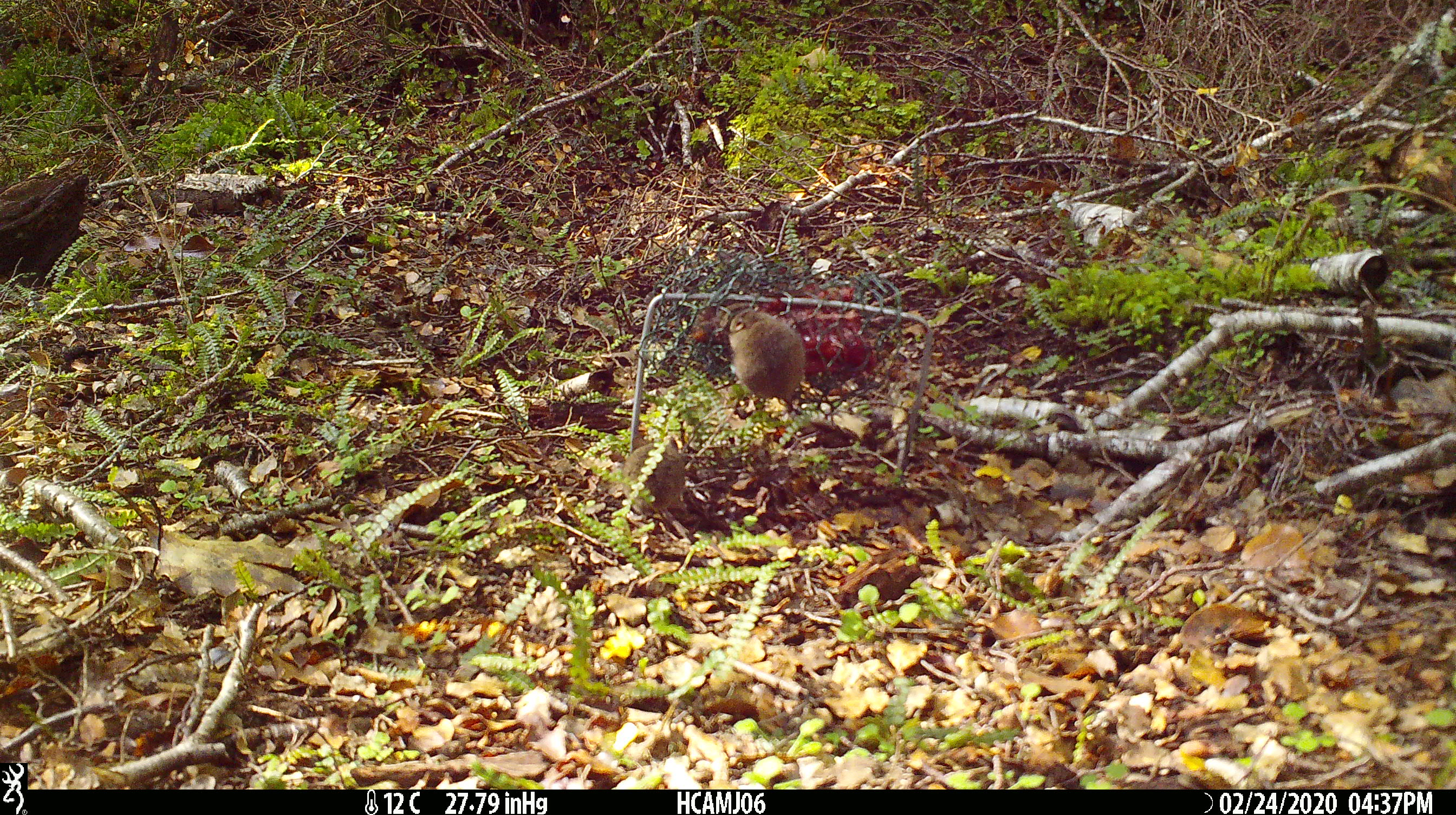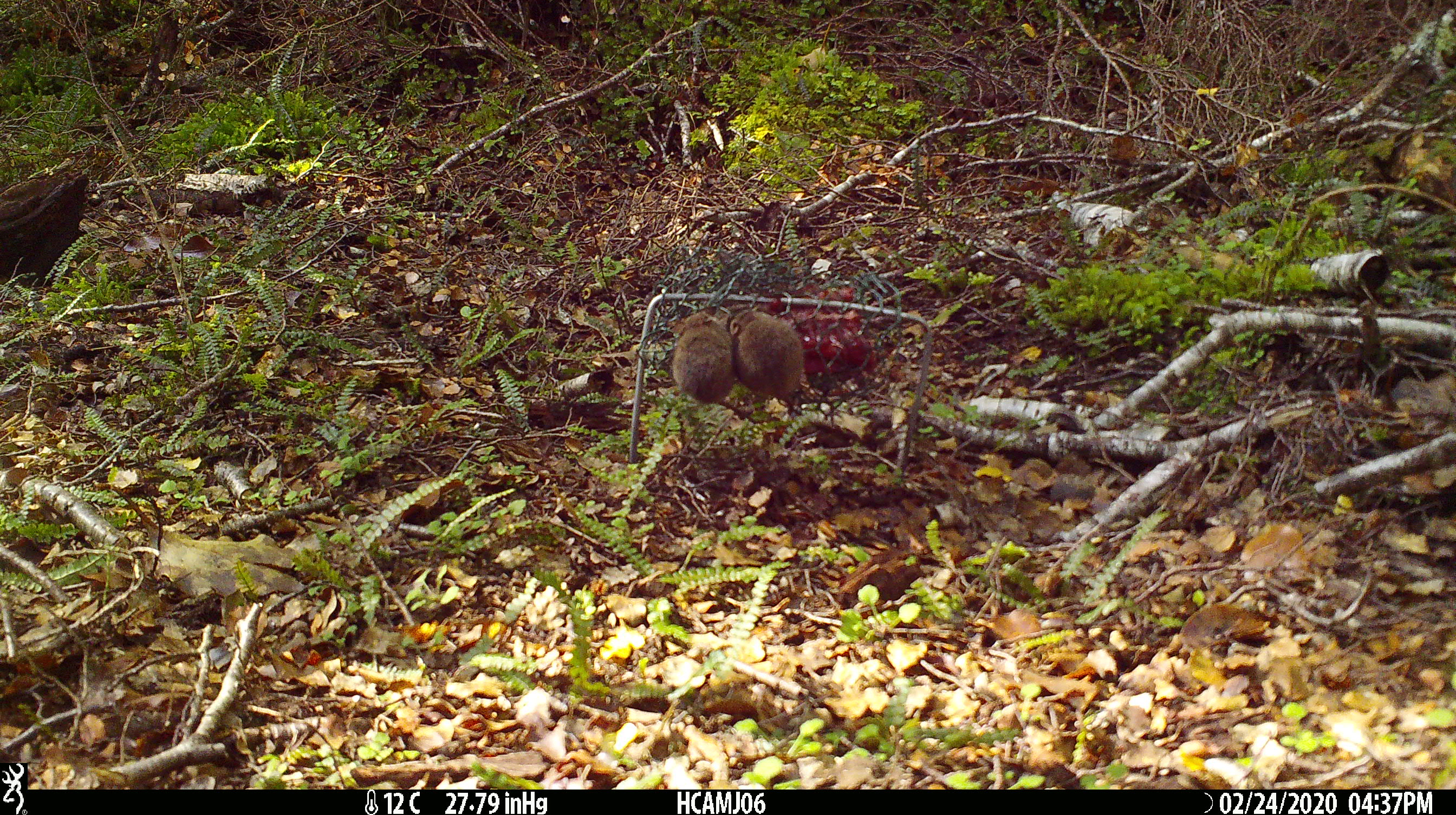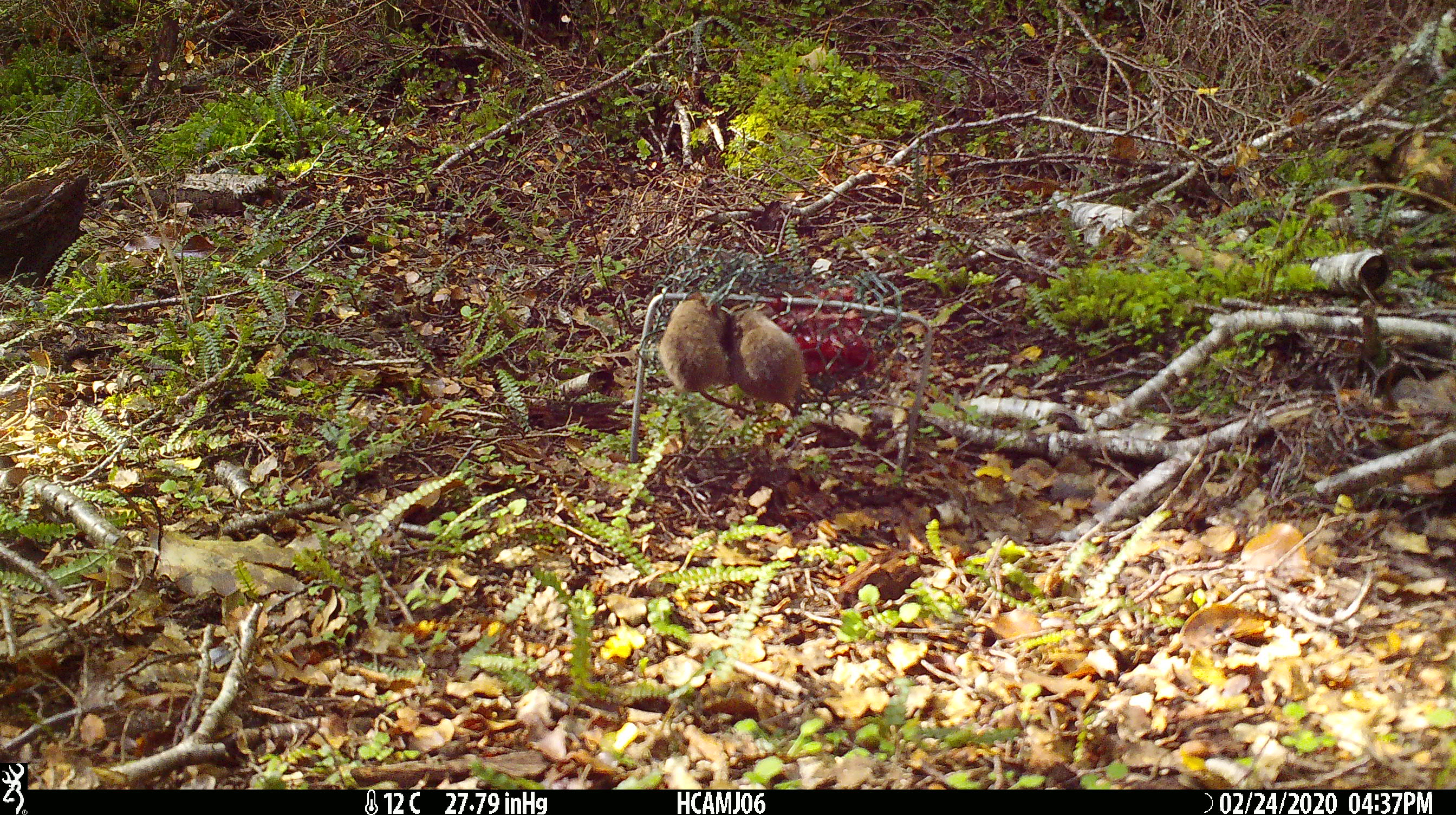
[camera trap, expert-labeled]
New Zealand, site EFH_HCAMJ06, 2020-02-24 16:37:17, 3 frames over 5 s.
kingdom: Animalia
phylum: Chordata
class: Mammalia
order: Rodentia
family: Muridae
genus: Mus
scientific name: Mus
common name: mouse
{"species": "mouse (Mus)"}